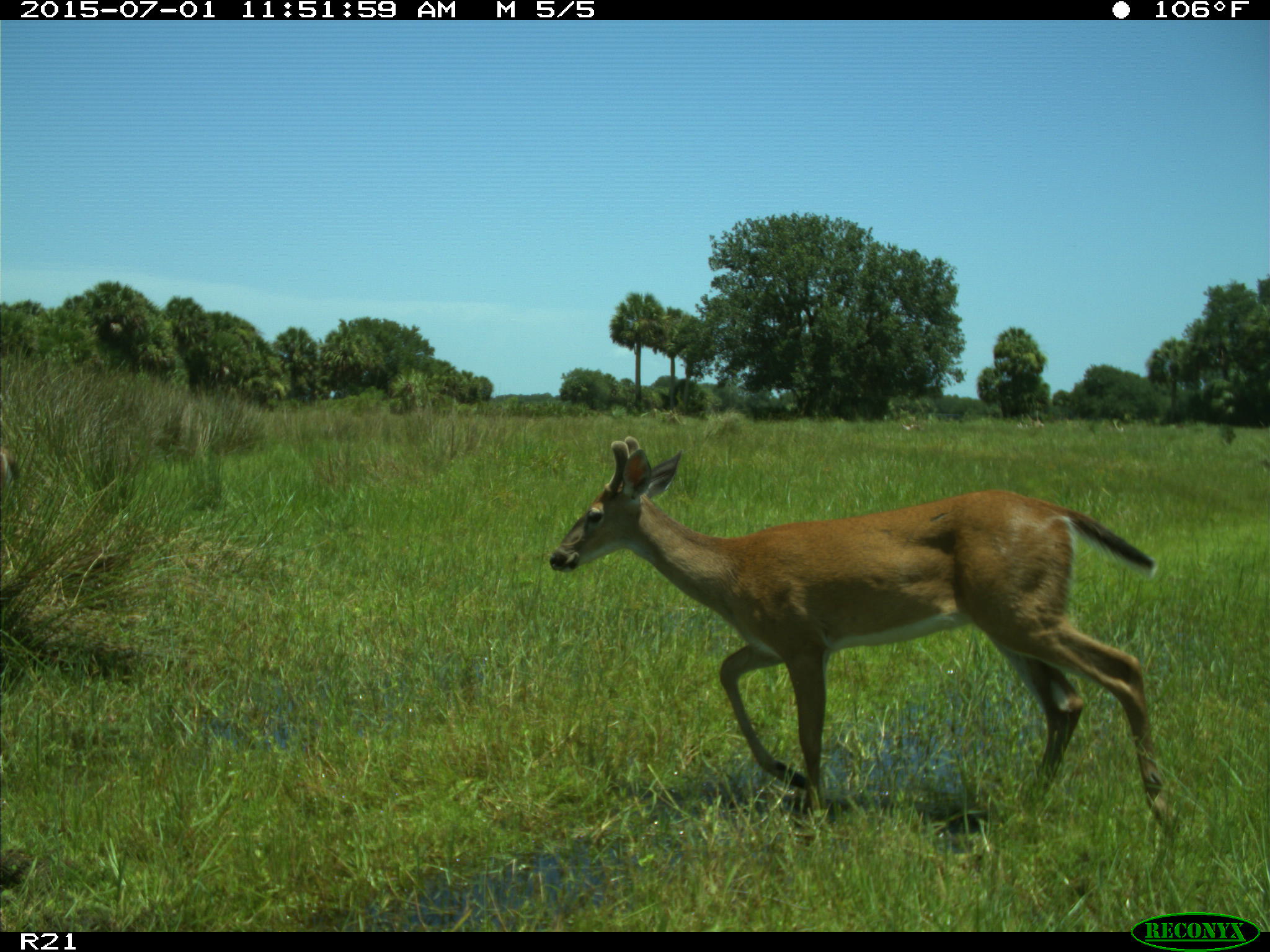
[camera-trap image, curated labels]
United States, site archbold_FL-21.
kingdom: Animalia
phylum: Chordata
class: Mammalia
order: Artiodactyla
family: Cervidae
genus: Odocoileus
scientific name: Odocoileus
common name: deer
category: unidentified deer